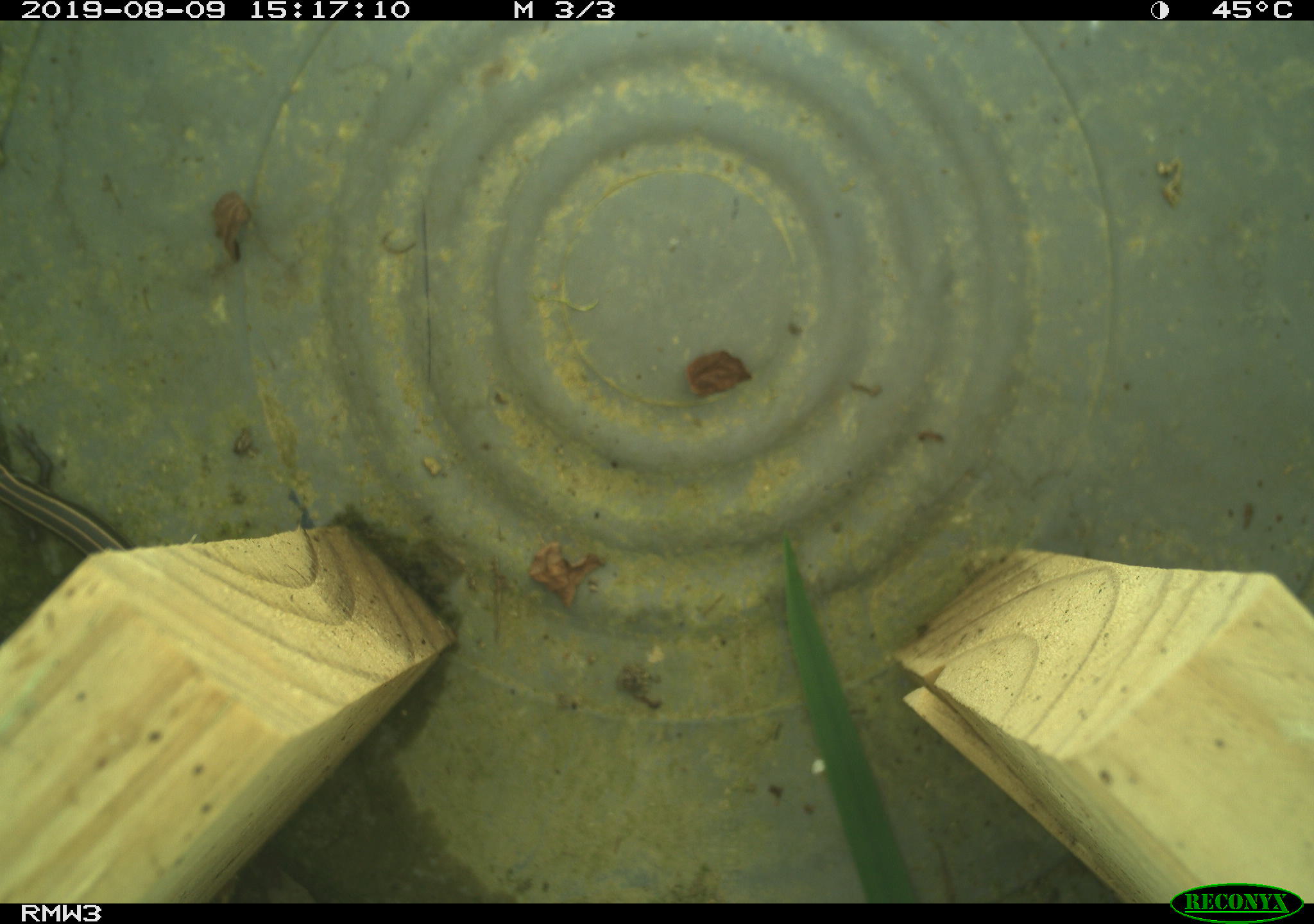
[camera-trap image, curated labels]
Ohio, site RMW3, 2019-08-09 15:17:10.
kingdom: Animalia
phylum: Chordata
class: Reptilia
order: Squamata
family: Scincidae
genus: Plestiodon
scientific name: Plestiodon fasciatus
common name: common five-lined skink